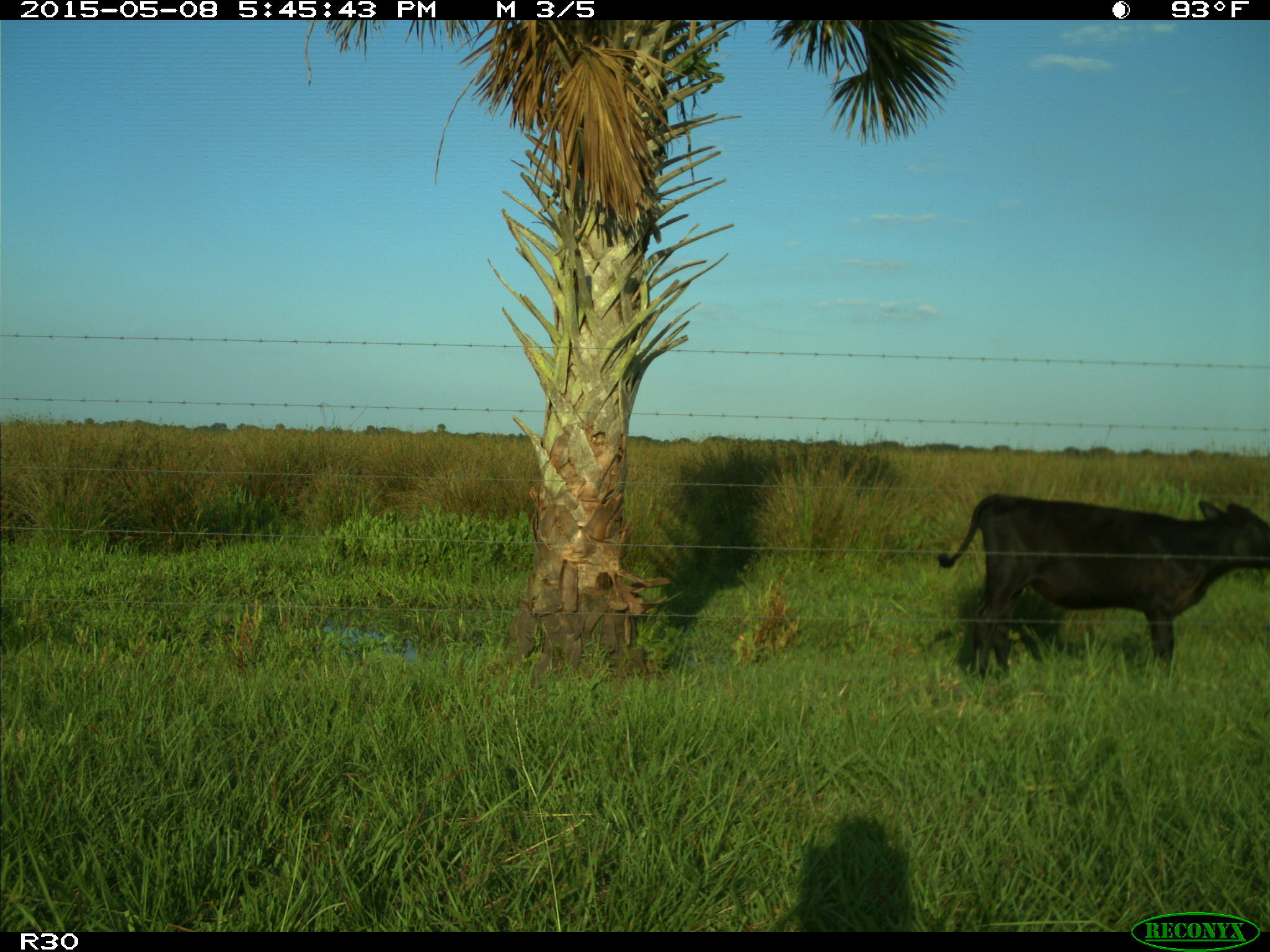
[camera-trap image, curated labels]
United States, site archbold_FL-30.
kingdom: Animalia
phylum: Chordata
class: Mammalia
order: Artiodactyla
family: Bovidae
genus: Bos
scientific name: Bos taurus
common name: domestic cow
Bos taurus (domestic cow).